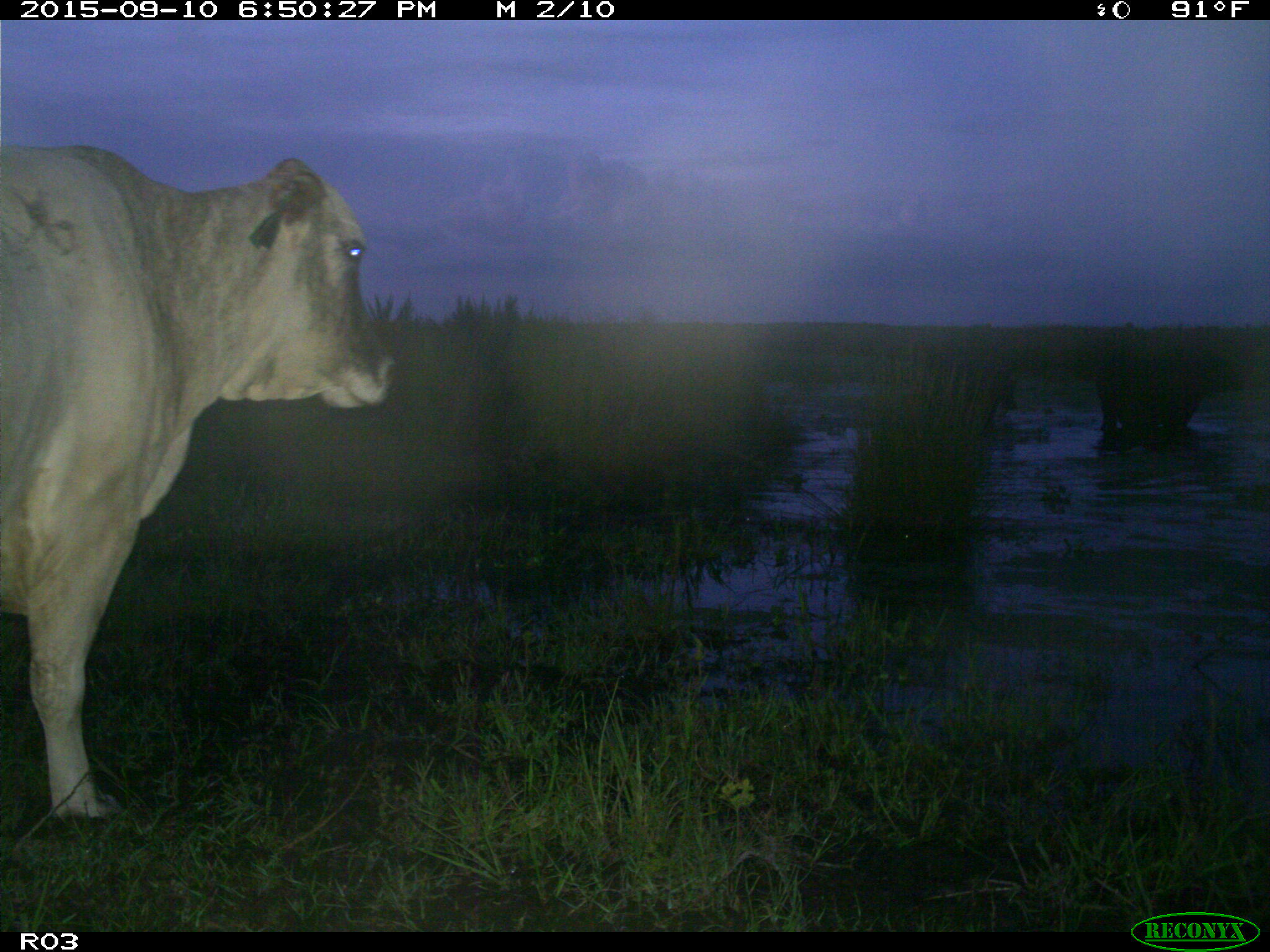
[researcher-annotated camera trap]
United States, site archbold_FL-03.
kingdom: Animalia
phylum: Chordata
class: Mammalia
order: Artiodactyla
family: Bovidae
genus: Bos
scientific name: Bos taurus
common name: domestic cow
Bos taurus (domestic cow).